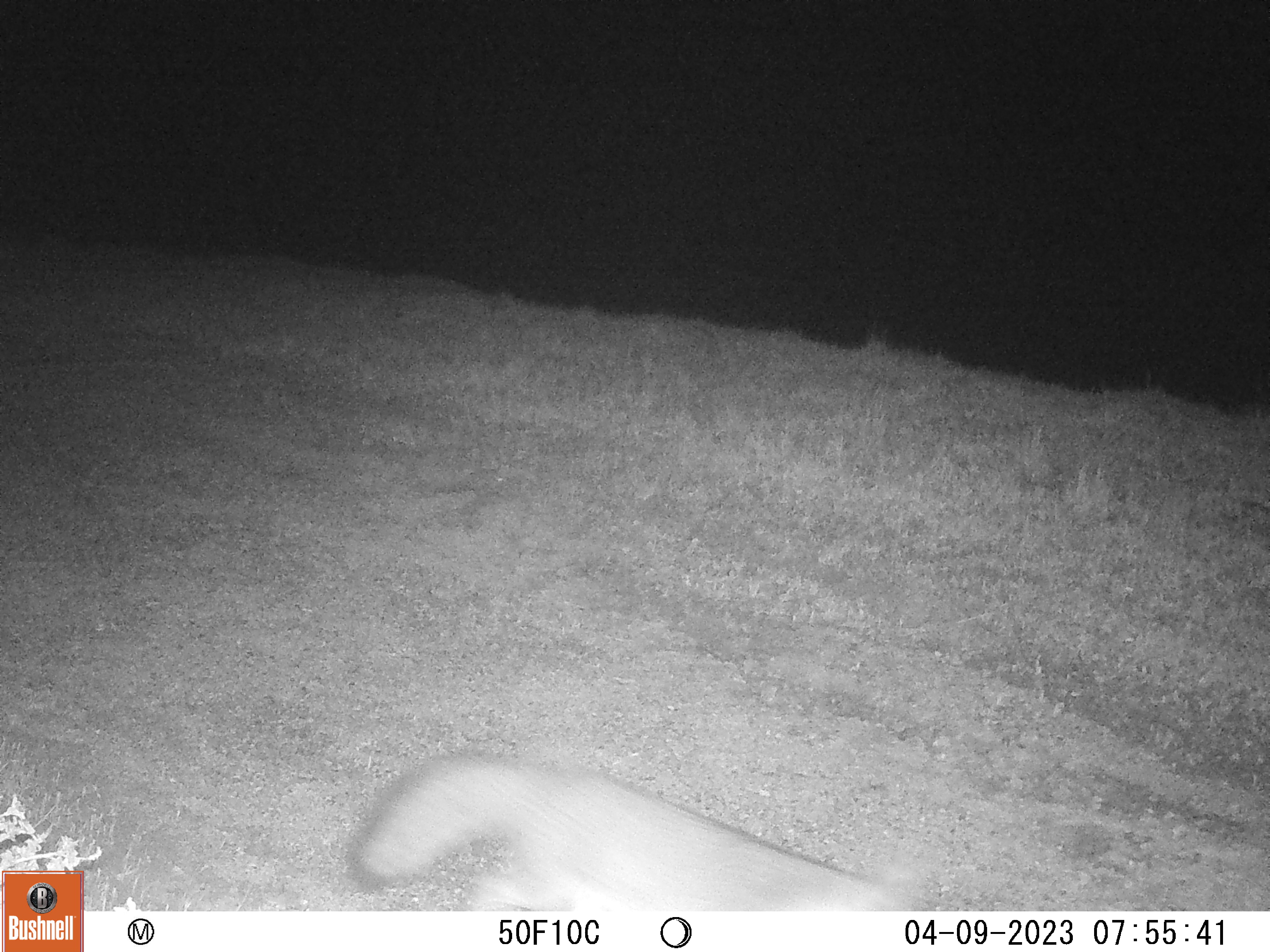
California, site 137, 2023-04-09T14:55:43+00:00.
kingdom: Animalia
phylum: Chordata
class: Mammalia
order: Carnivora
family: Canidae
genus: Urocyon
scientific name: Urocyon cinereoargenteus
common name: gray fox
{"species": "gray fox (Urocyon cinereoargenteus)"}